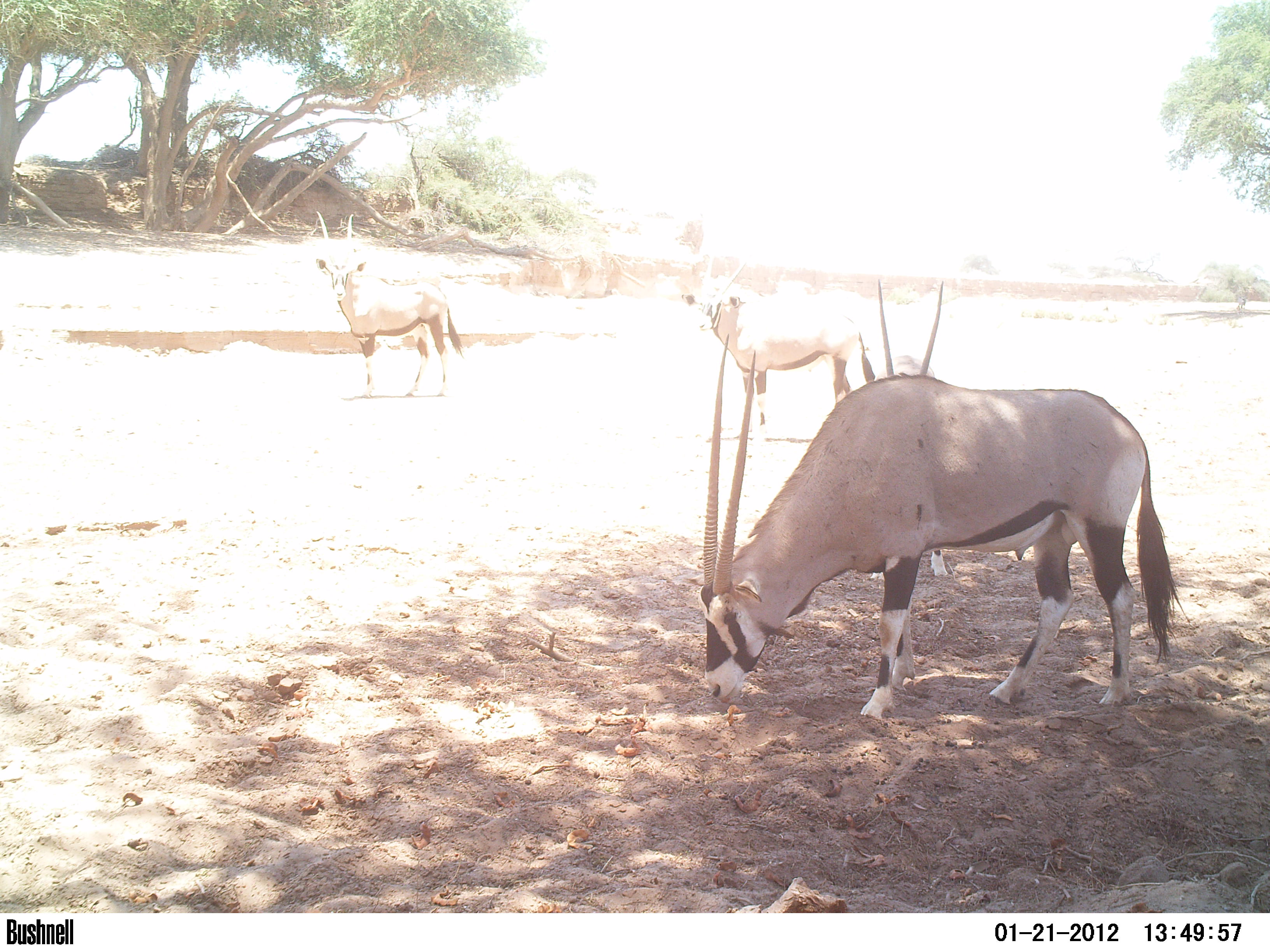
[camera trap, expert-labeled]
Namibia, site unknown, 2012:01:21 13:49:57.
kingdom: Animalia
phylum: Chordata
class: Mammalia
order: Artiodactyla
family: Bovidae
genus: Oryx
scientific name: Oryx gazella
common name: gemsbok